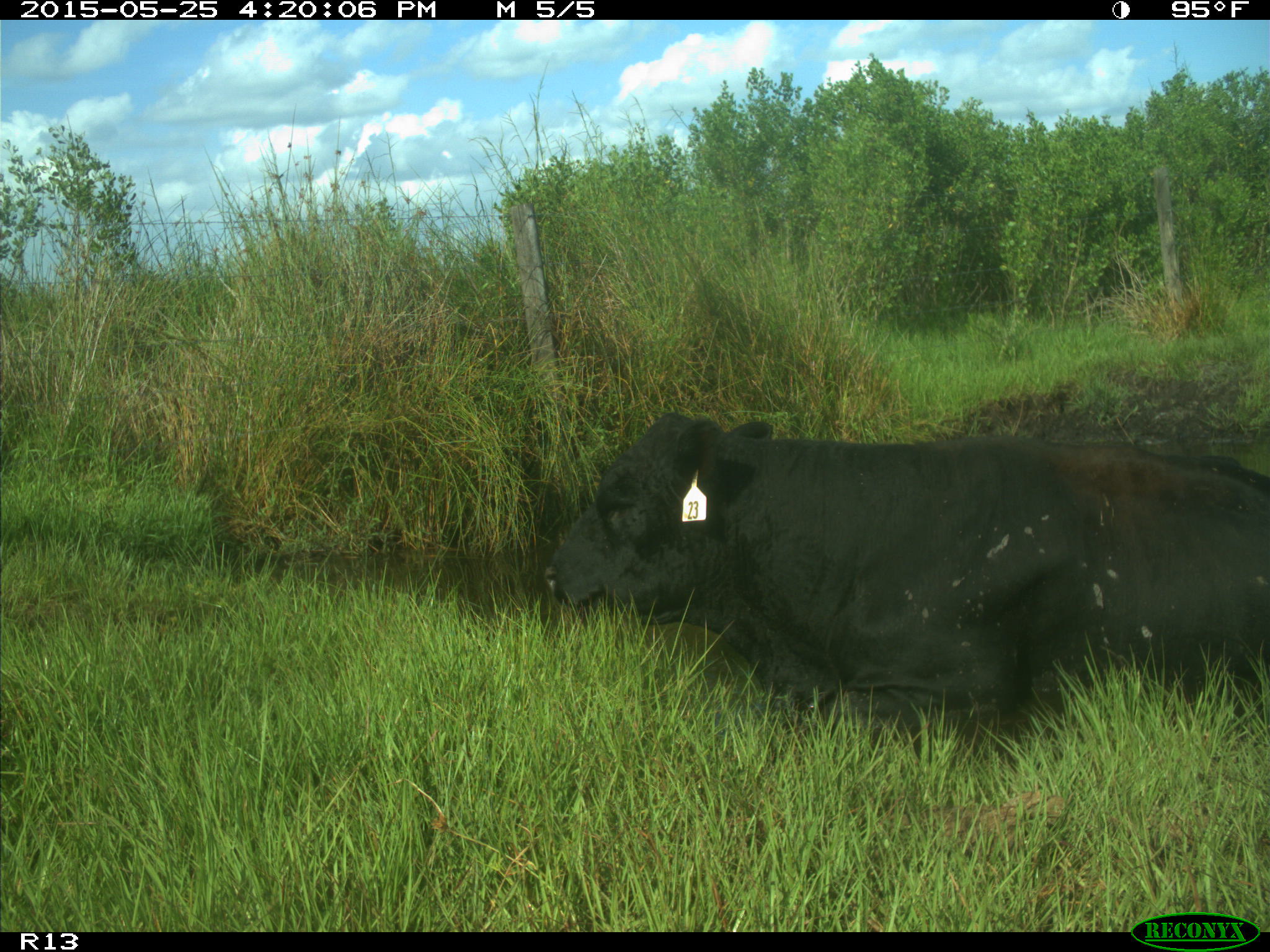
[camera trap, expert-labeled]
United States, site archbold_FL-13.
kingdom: Animalia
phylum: Chordata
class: Mammalia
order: Artiodactyla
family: Bovidae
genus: Bos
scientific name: Bos taurus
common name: domestic cow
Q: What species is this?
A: Bos taurus (domestic cow).